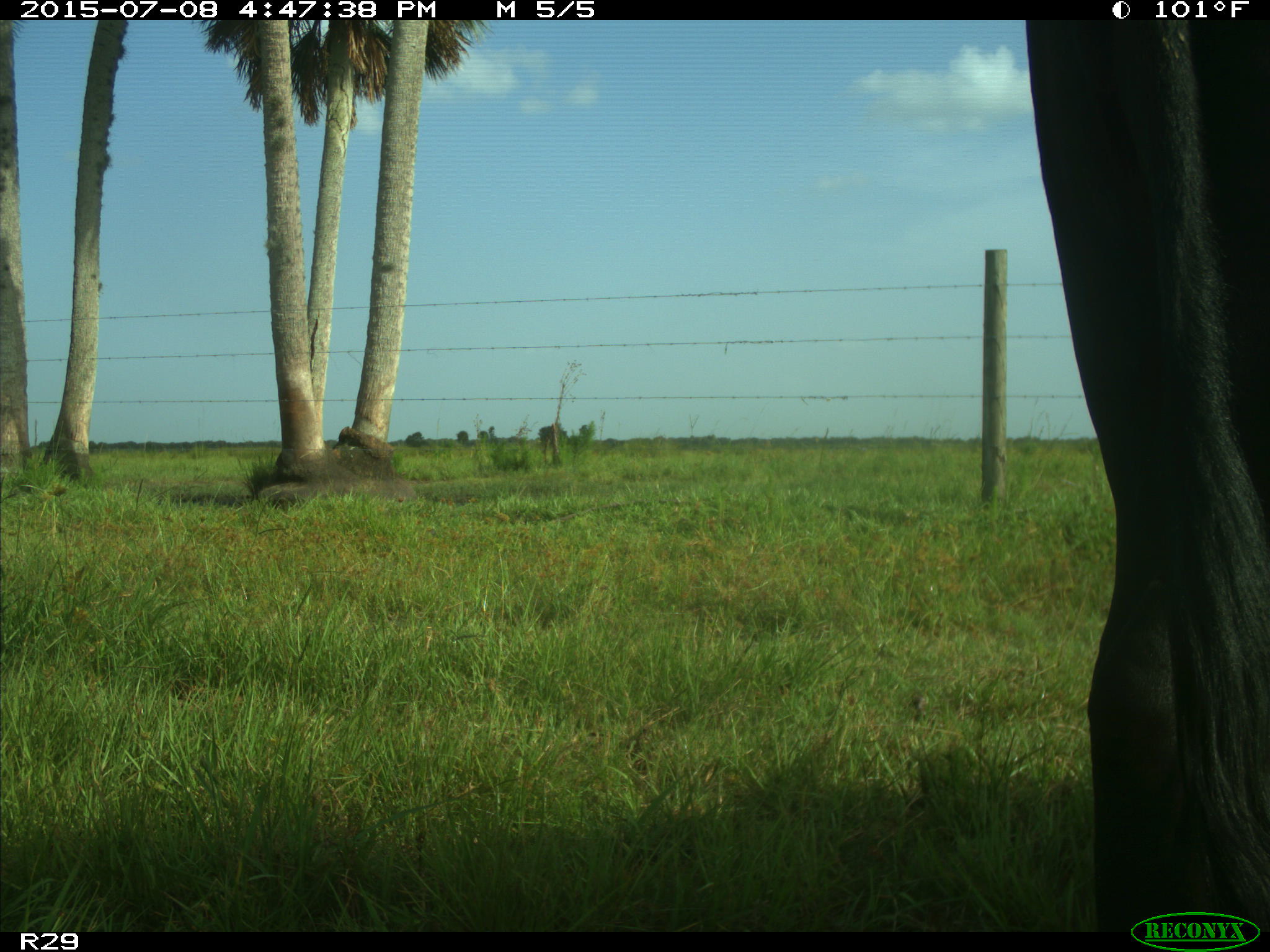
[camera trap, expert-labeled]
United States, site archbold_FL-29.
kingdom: Animalia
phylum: Chordata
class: Mammalia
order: Artiodactyla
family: Bovidae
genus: Bos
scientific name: Bos taurus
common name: domestic cow